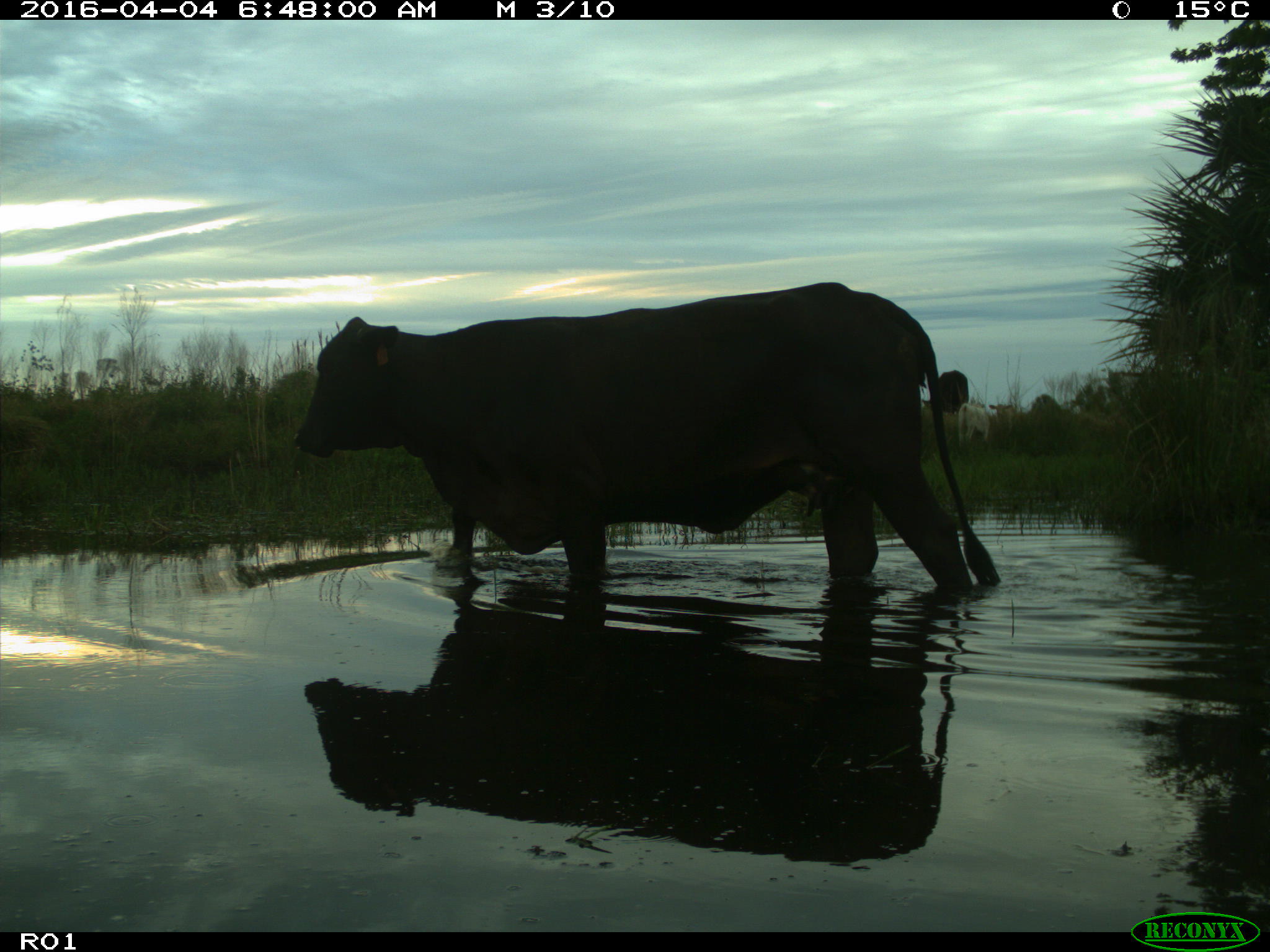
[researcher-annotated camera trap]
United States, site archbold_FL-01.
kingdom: Animalia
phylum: Chordata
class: Mammalia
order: Artiodactyla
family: Bovidae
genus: Bos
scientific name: Bos taurus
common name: domestic cow